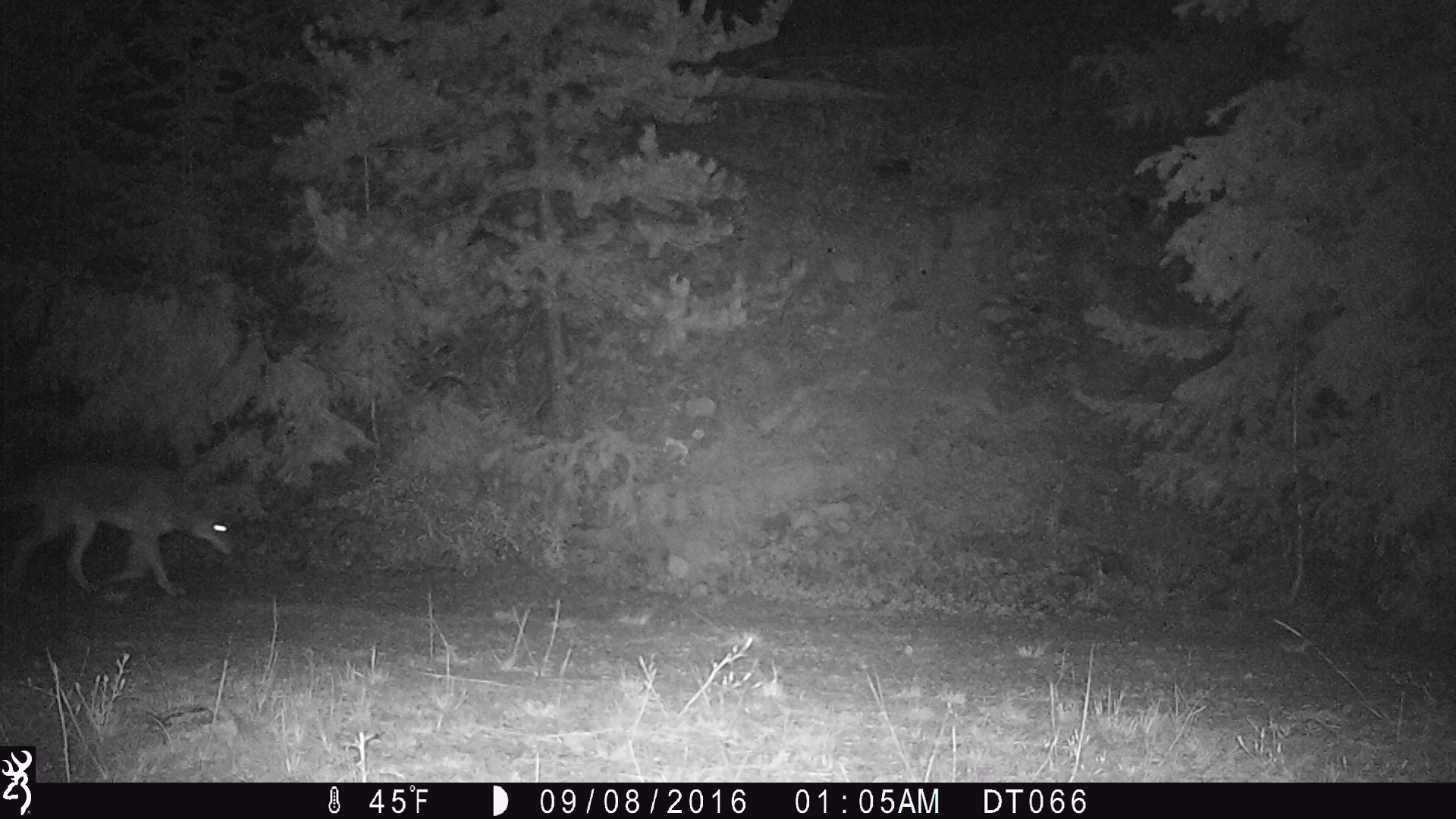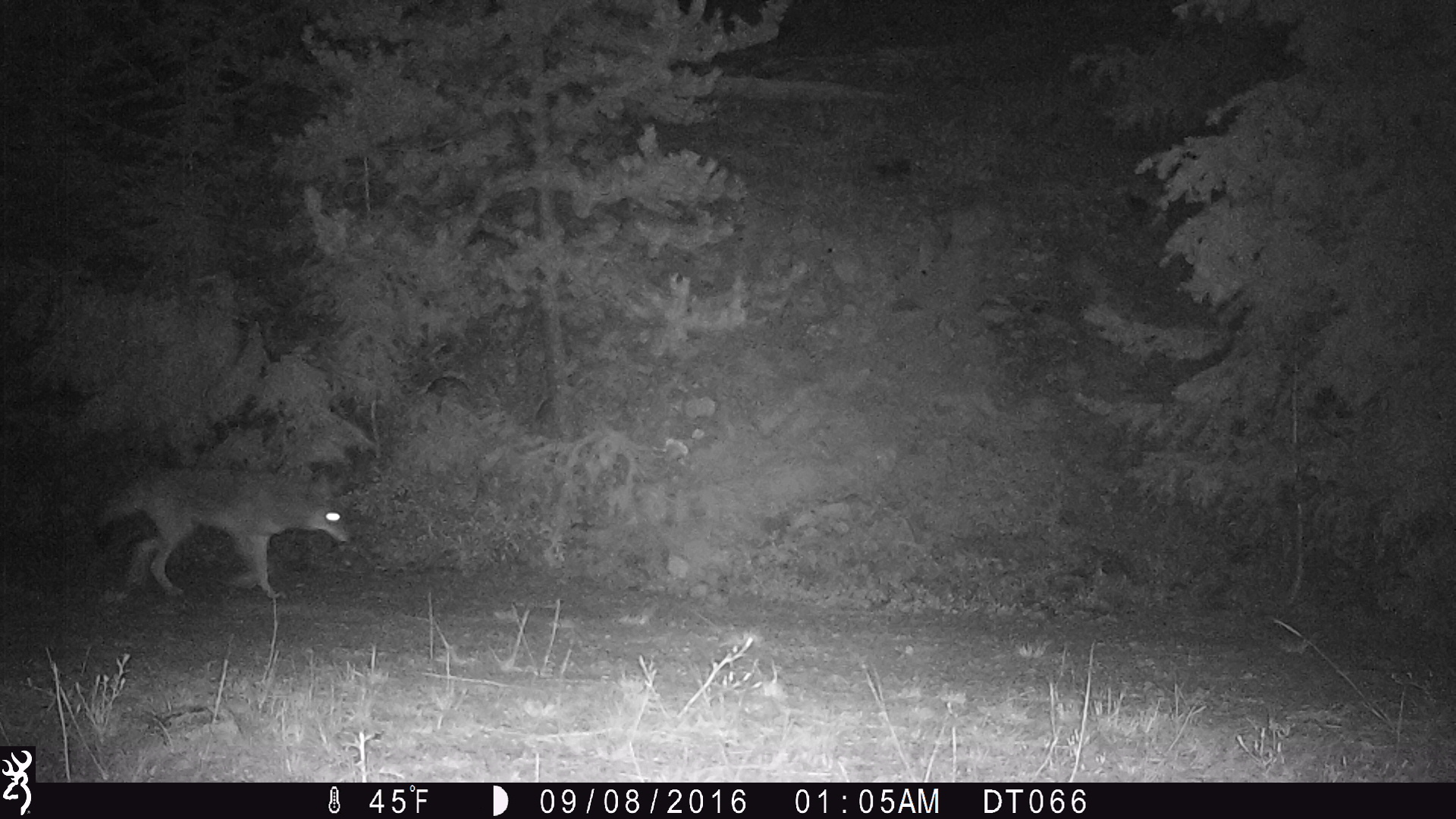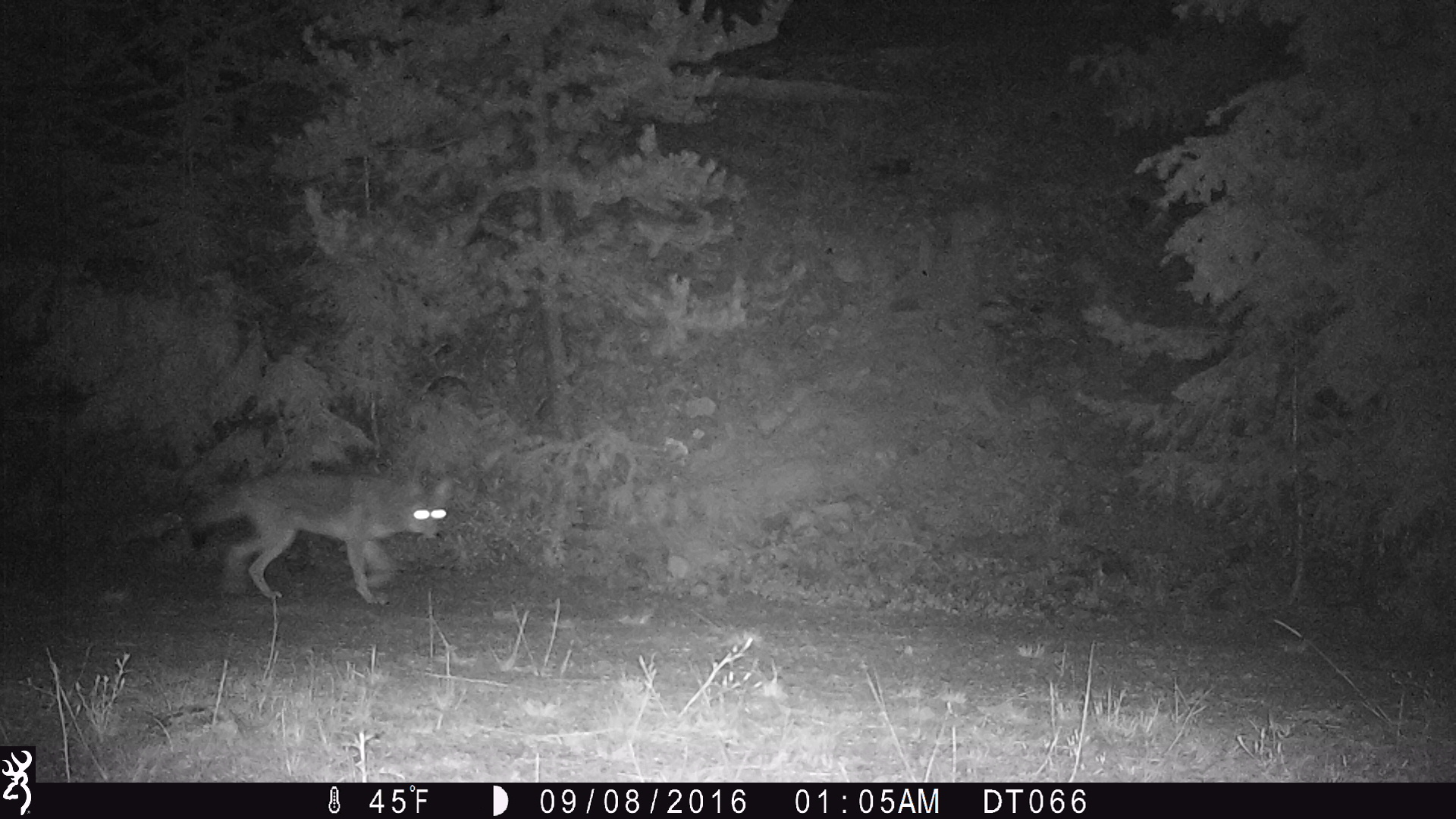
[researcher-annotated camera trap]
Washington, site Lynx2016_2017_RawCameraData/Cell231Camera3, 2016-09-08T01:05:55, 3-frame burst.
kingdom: Animalia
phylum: Chordata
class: Mammalia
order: Carnivora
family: Canidae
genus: Canis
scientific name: Canis latrans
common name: coyote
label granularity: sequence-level